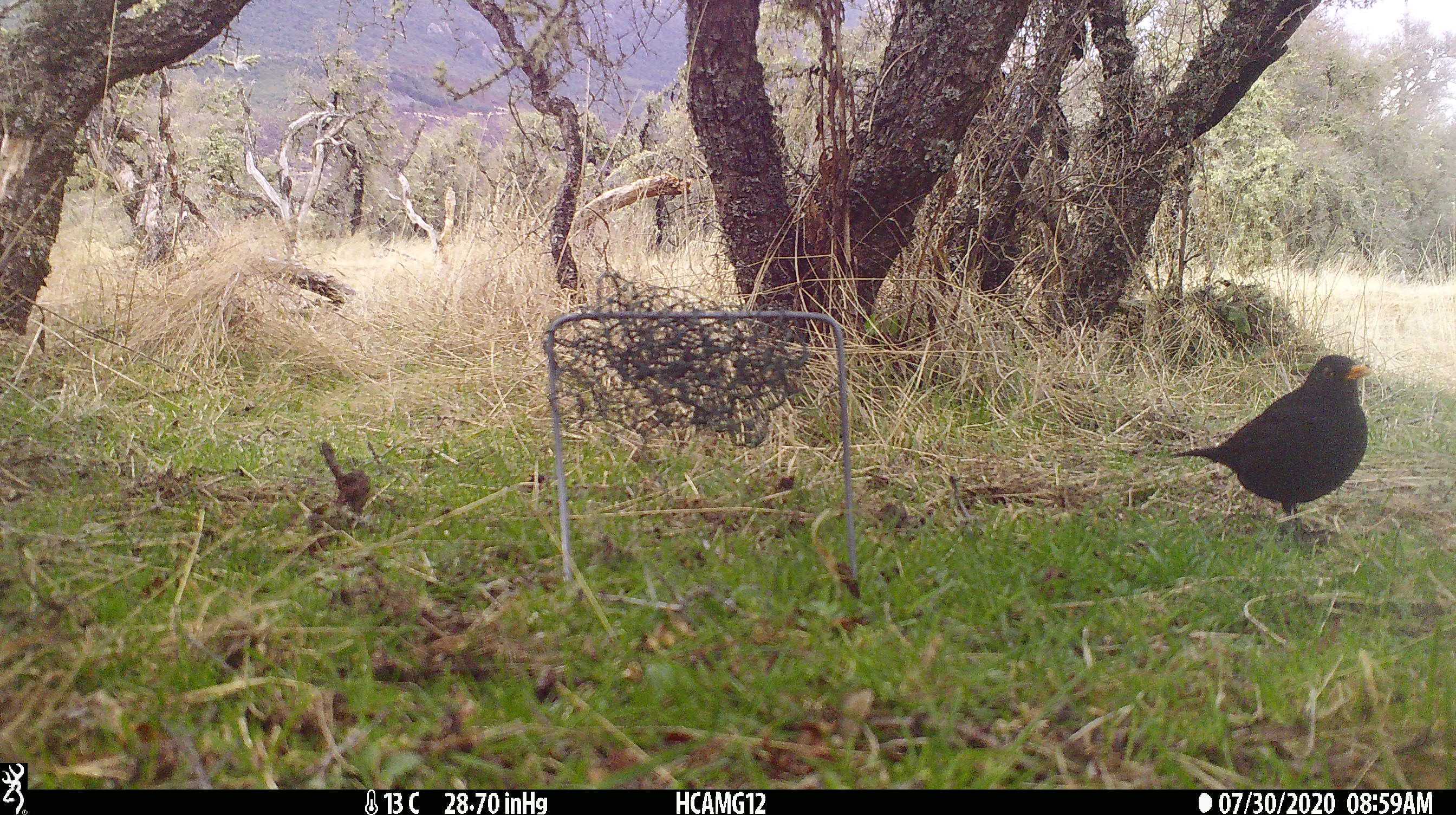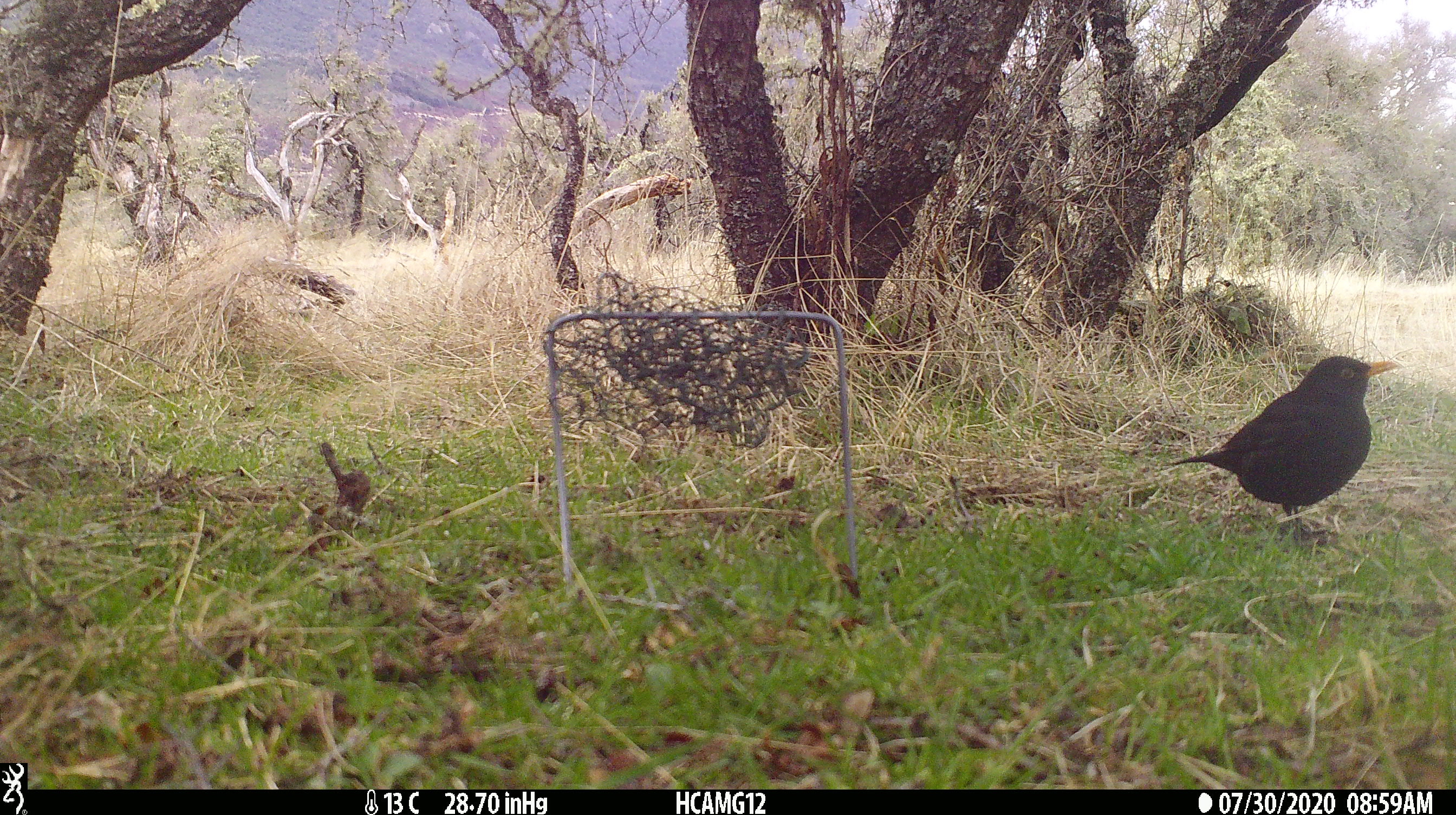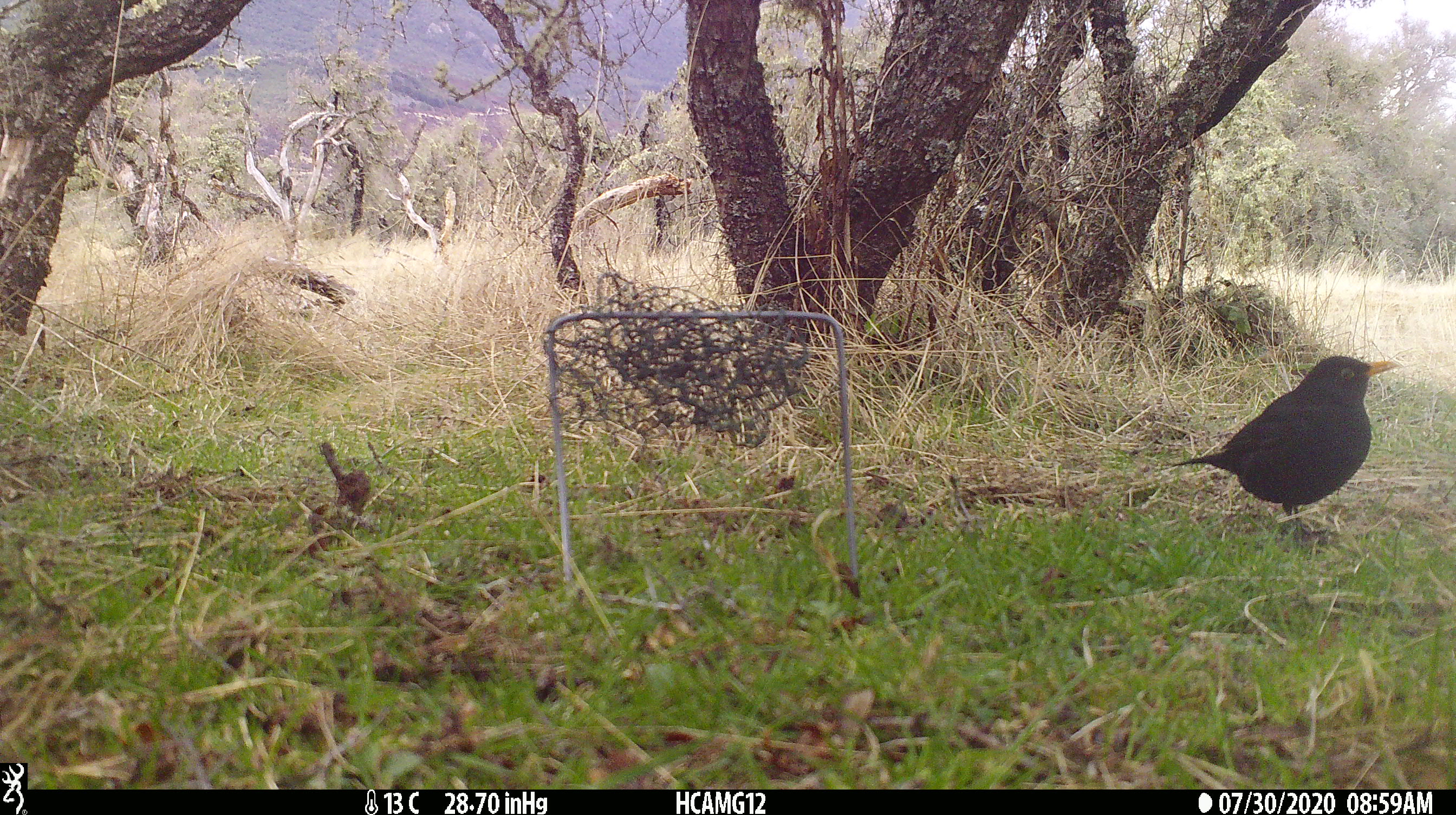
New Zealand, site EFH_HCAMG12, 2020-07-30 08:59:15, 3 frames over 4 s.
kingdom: Animalia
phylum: Chordata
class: Aves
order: Passeriformes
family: Turdidae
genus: Turdus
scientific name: Turdus merula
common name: eurasian blackbird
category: blackbird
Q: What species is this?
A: Blackbird (eurasian blackbird) (Turdus merula).